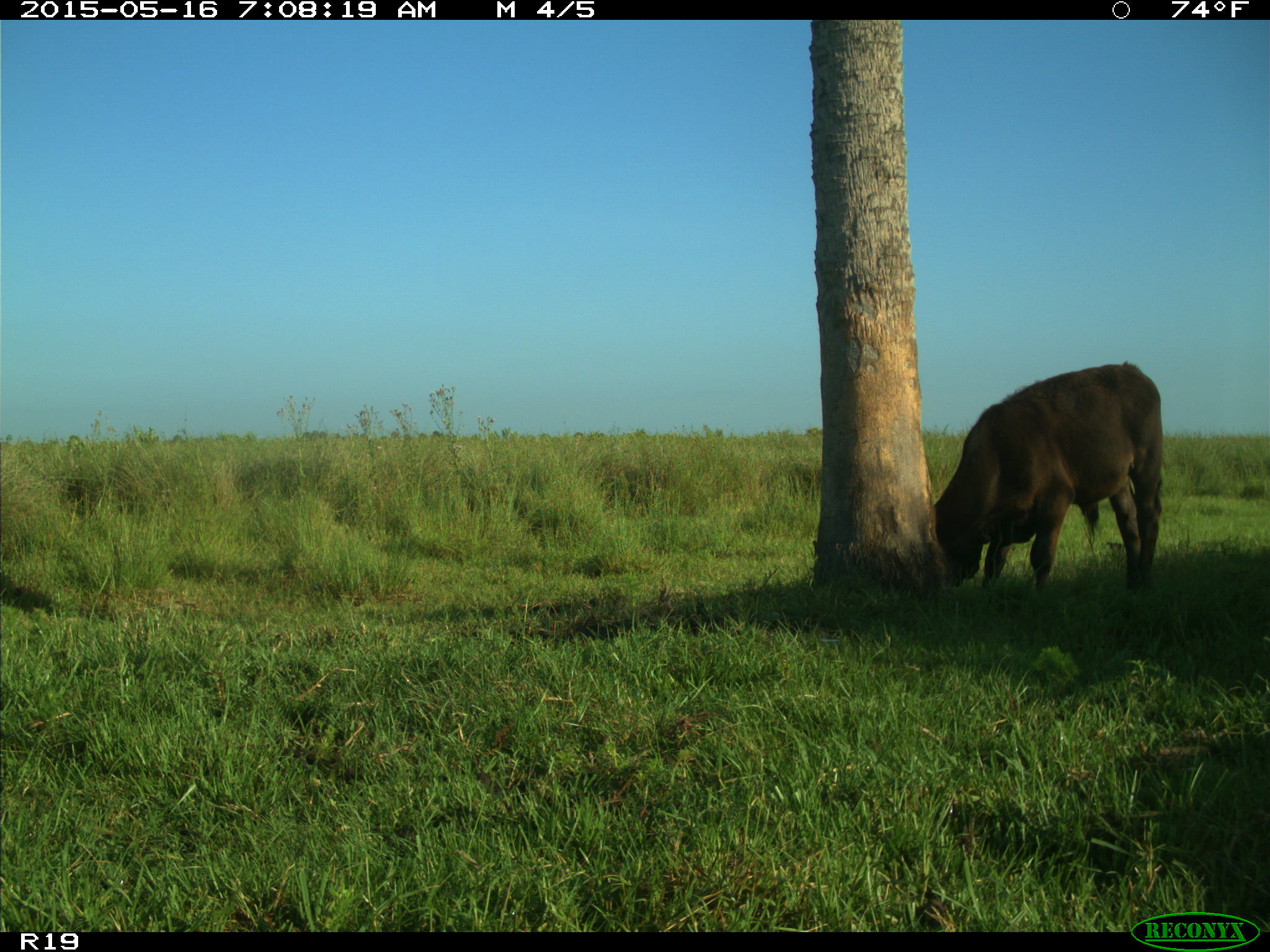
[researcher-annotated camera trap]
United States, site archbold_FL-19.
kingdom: Animalia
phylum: Chordata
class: Mammalia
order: Artiodactyla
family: Bovidae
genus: Bos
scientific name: Bos taurus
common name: domestic cow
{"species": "Bos taurus (domestic cow)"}